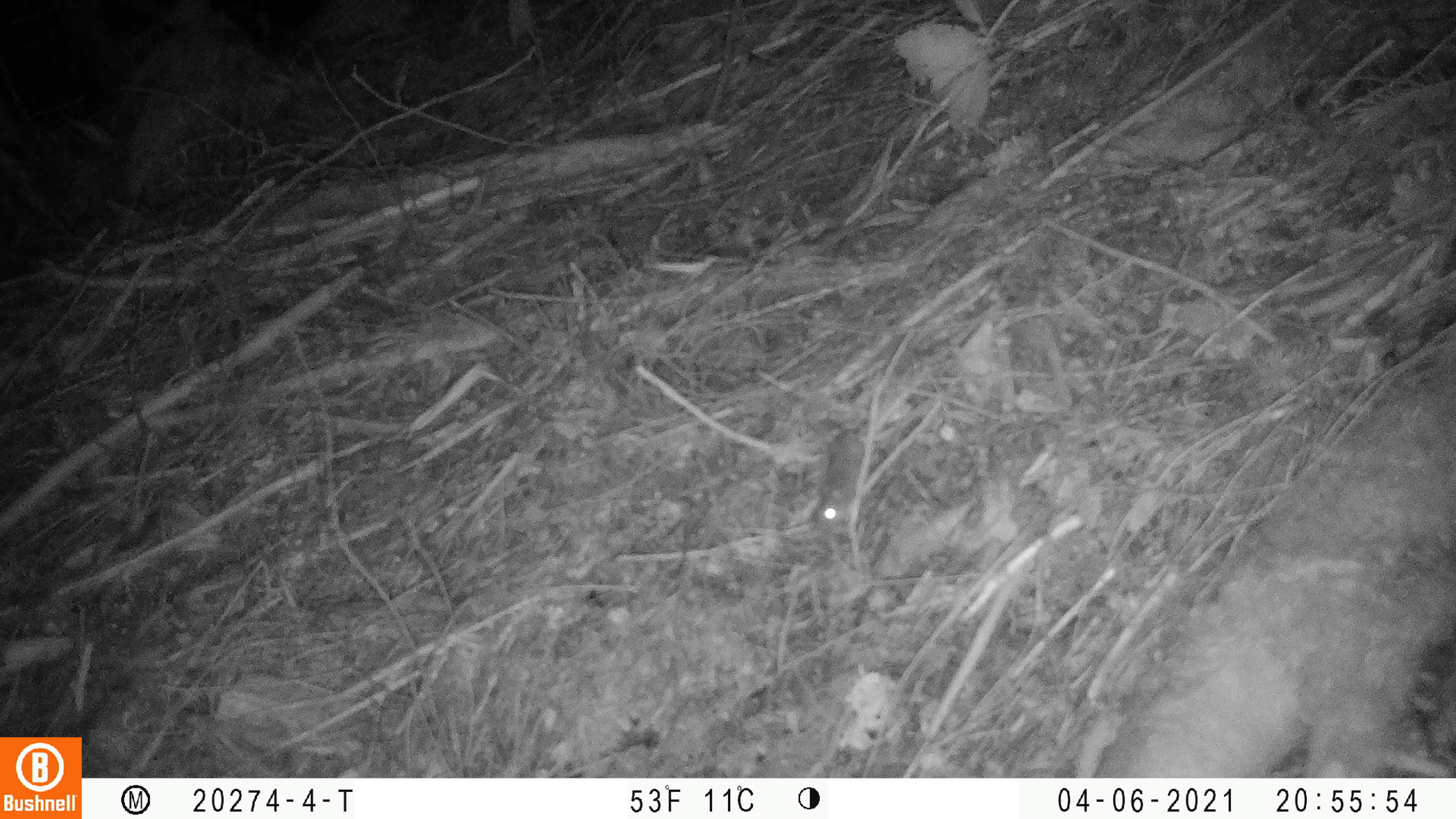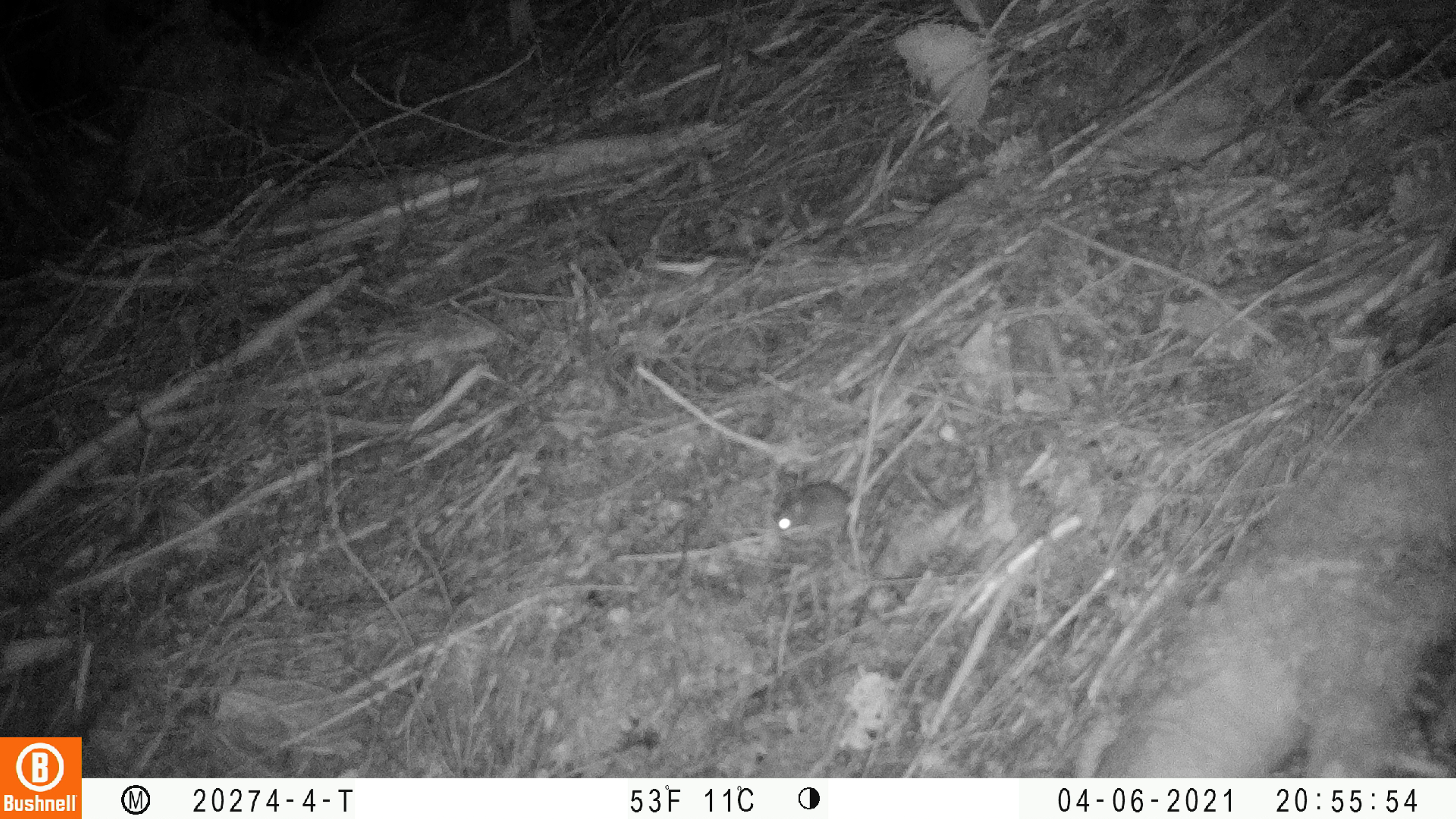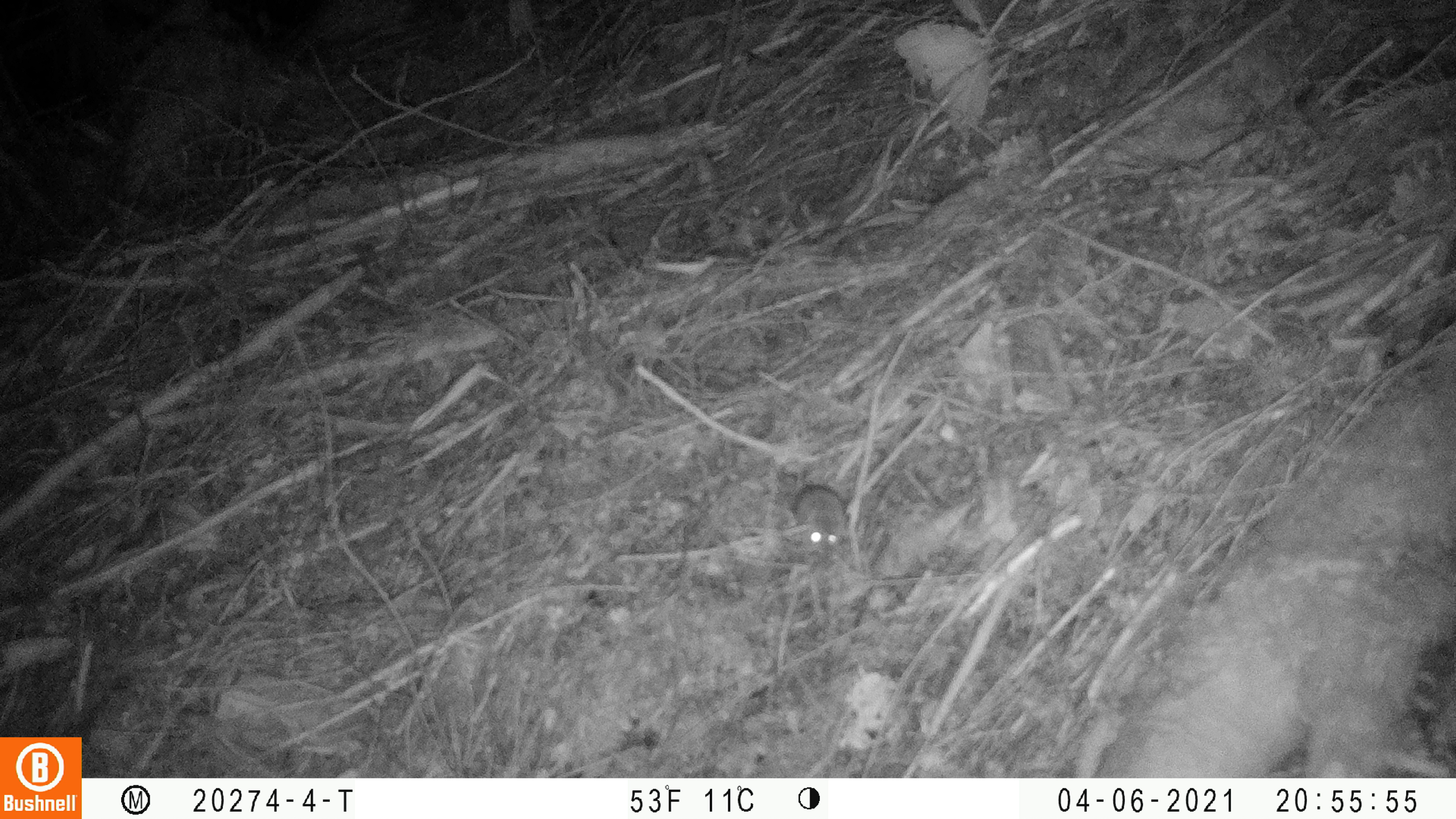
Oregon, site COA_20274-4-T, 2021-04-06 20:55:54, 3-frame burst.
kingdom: Animalia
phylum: Chordata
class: Mammalia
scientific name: Mammalia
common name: small mammal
Small mammal (Mammalia).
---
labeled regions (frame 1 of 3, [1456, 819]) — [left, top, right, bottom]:
small mammal: [805, 415, 873, 537]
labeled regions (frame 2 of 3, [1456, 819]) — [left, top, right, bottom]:
small mammal: [757, 477, 863, 544]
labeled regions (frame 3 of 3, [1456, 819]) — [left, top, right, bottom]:
small mammal: [788, 483, 854, 555]